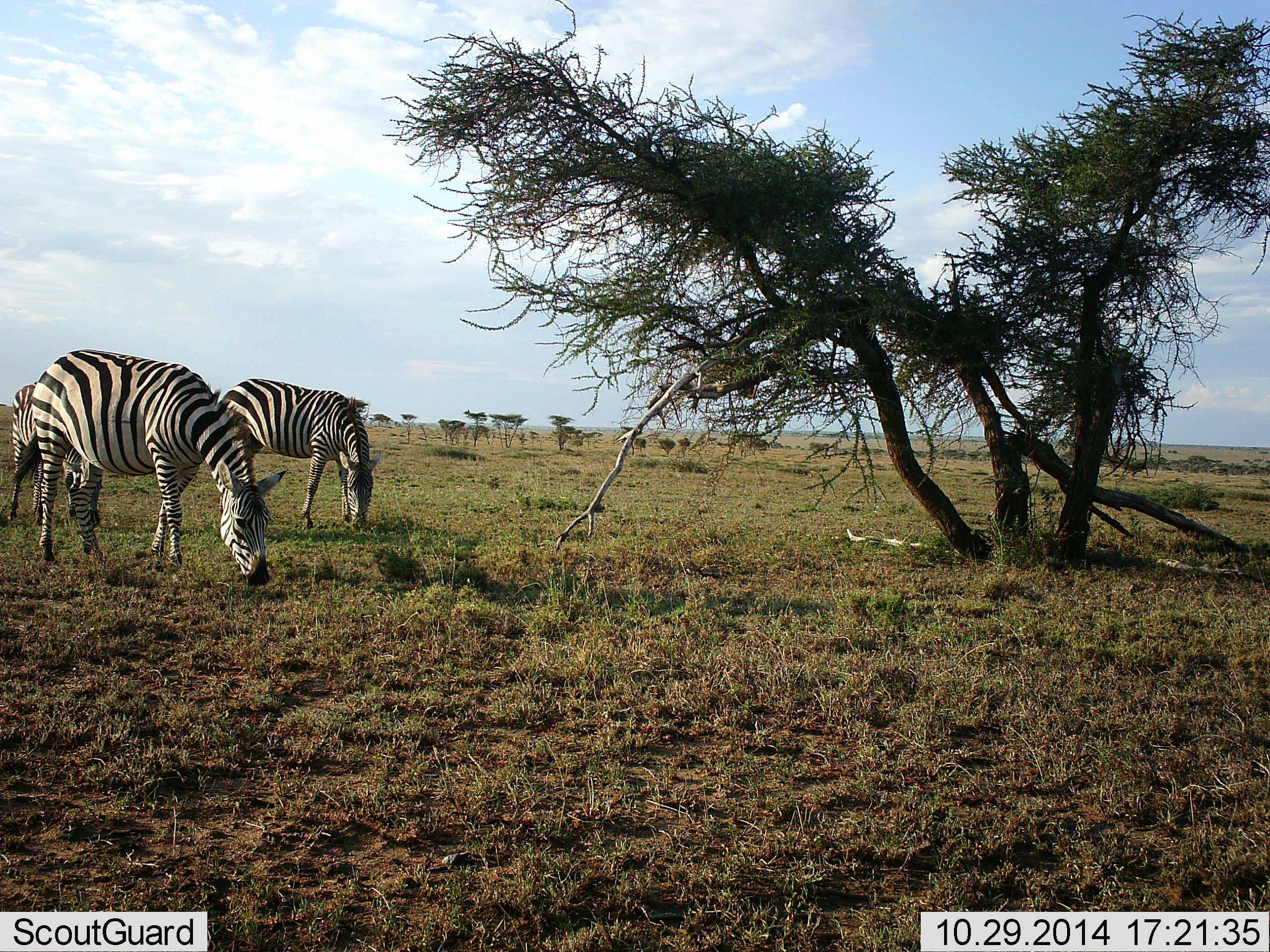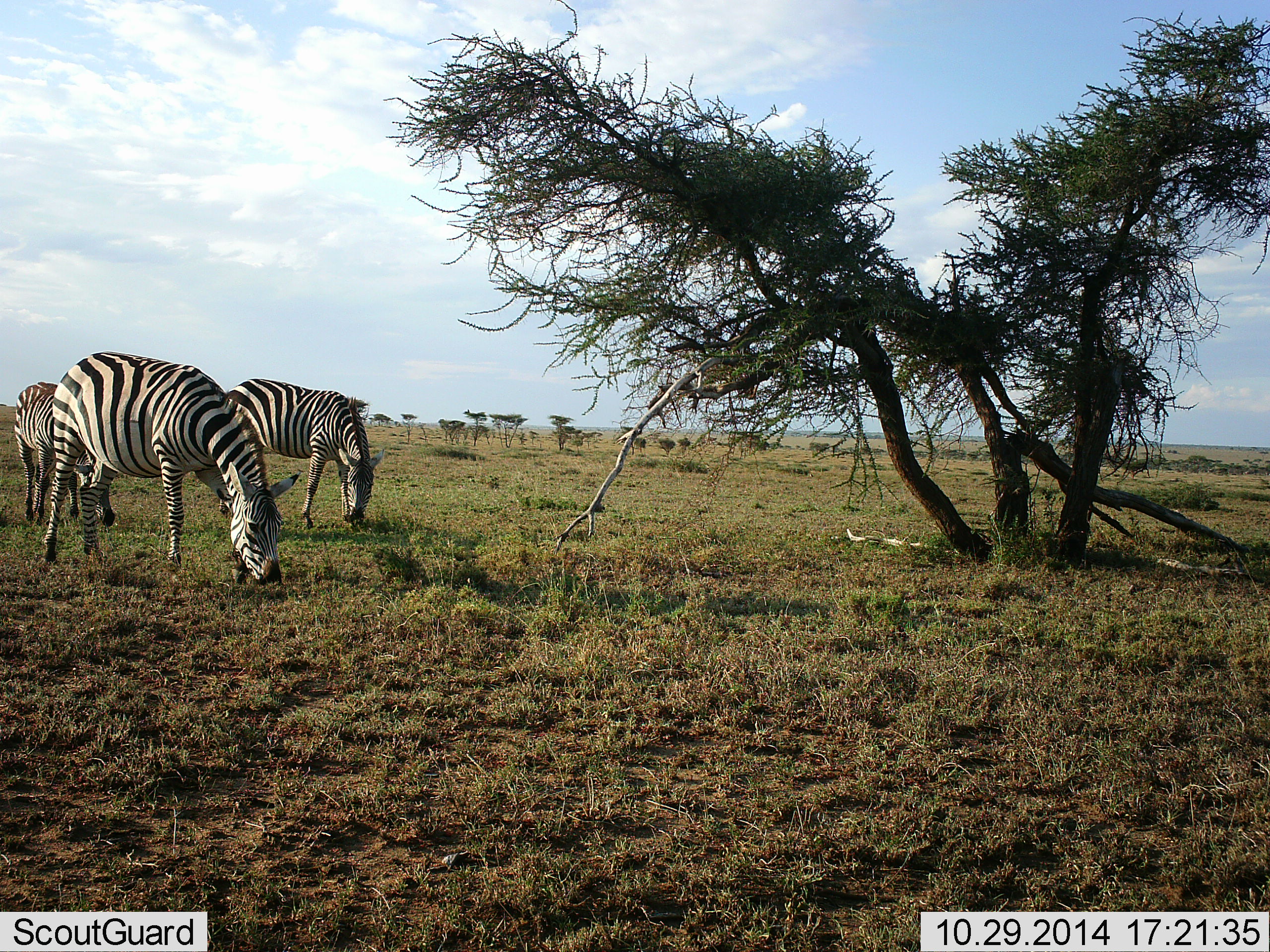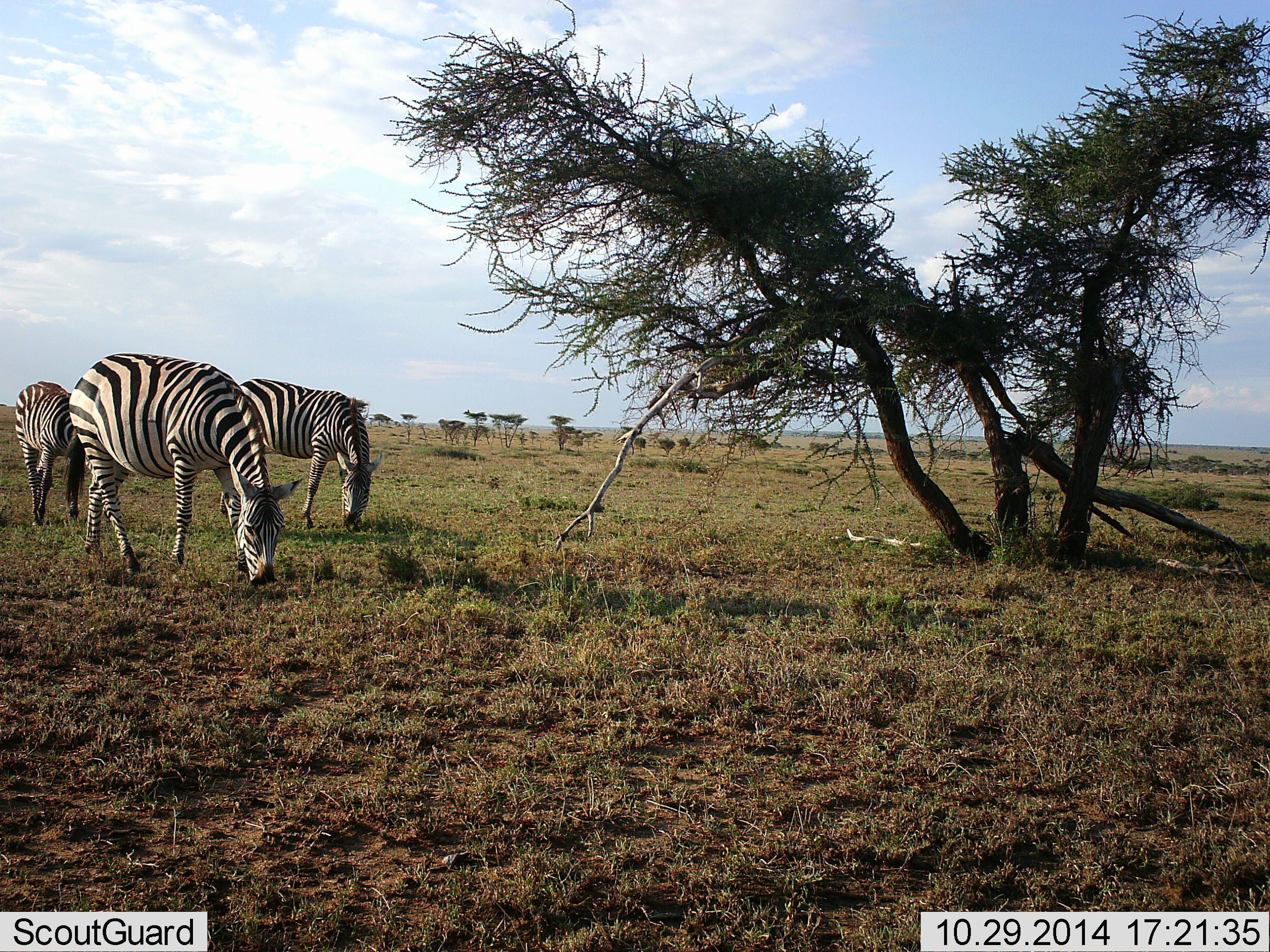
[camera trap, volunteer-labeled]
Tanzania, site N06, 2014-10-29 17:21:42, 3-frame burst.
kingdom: Animalia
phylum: Chordata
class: Mammalia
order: Perissodactyla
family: Equidae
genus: Equus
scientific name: Equus quagga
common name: plains zebra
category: zebra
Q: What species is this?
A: Zebra (plains zebra) (Equus quagga).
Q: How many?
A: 3.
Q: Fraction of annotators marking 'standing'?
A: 10%.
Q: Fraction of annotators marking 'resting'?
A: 0%.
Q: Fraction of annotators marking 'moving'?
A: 10%.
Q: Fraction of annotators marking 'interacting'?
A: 0%.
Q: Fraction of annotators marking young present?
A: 0%.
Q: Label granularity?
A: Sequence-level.